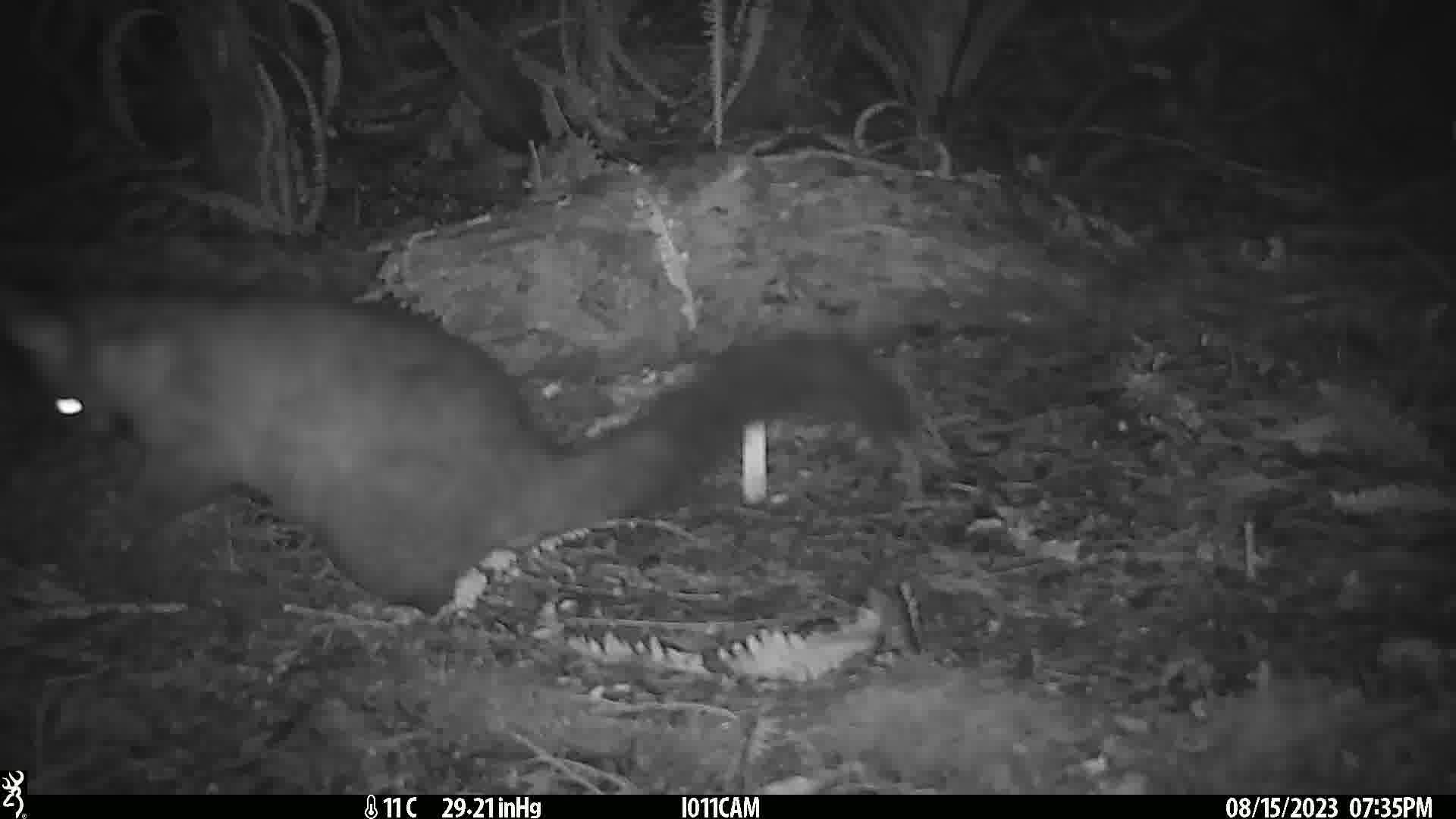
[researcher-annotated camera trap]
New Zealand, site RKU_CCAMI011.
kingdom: Animalia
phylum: Chordata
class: Mammalia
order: Diprotodontia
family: Phalangeridae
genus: Trichosurus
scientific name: Trichosurus vulpecula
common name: common brushtail possum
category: possum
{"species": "possum (common brushtail possum) (Trichosurus vulpecula)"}